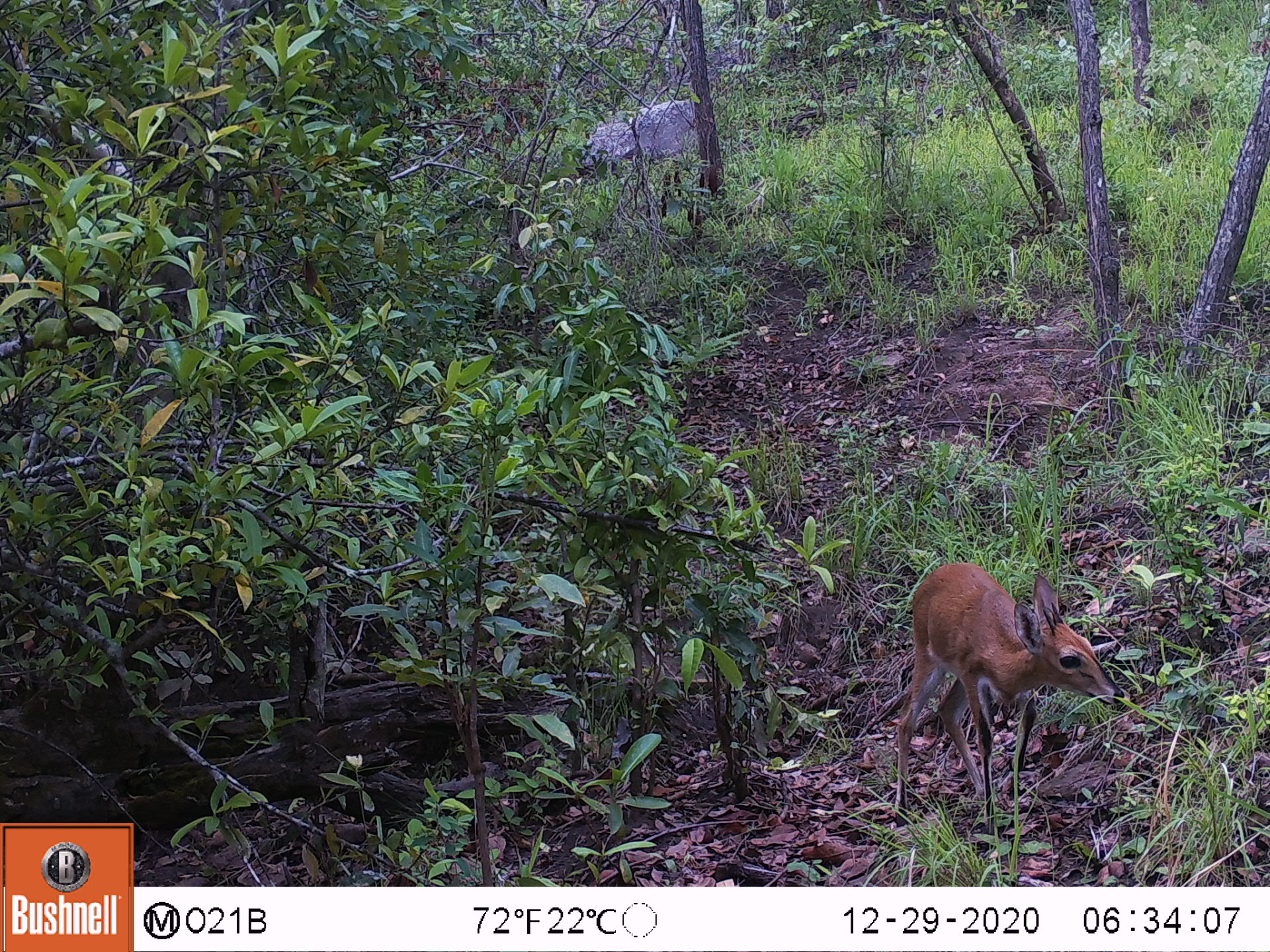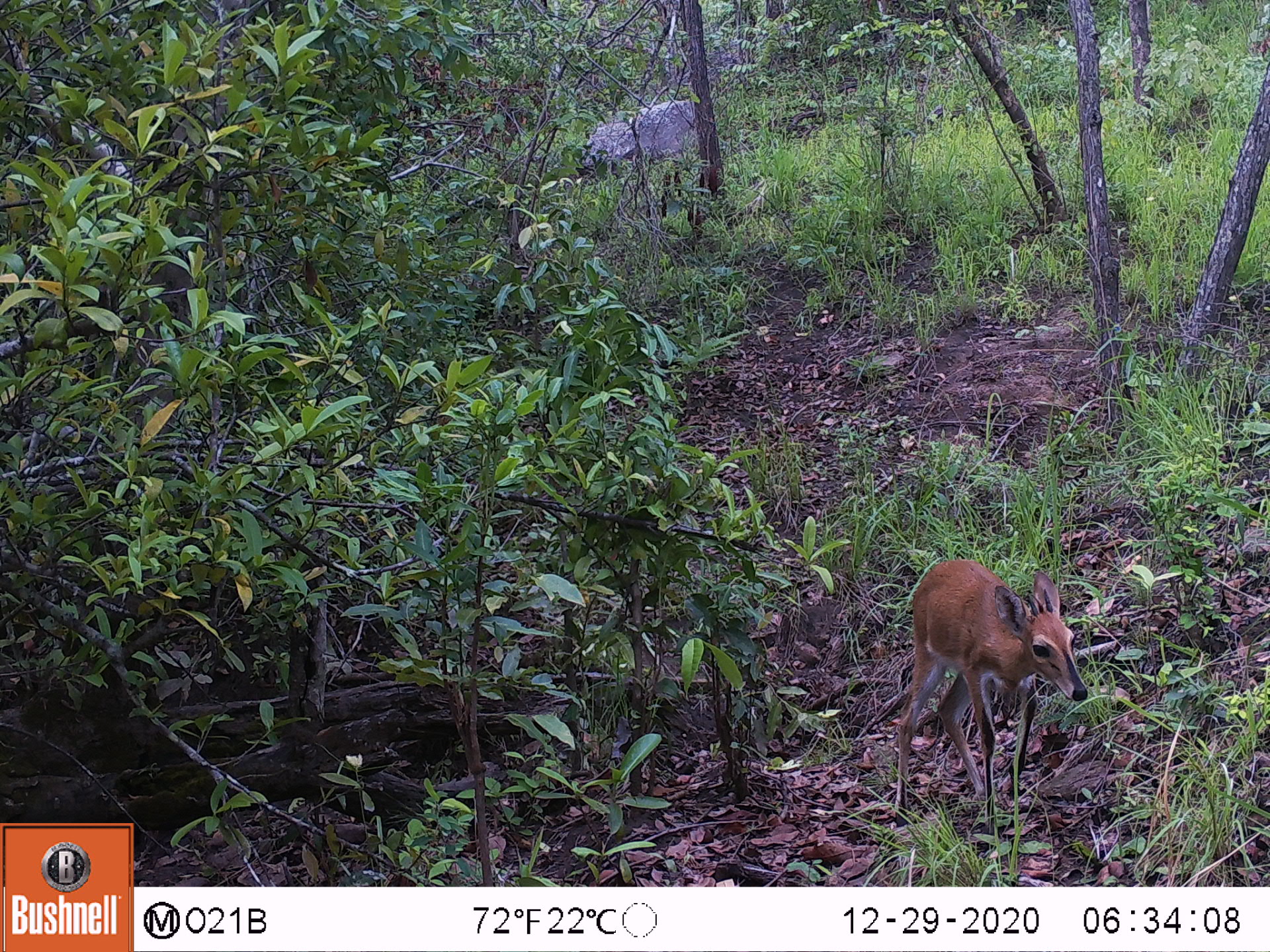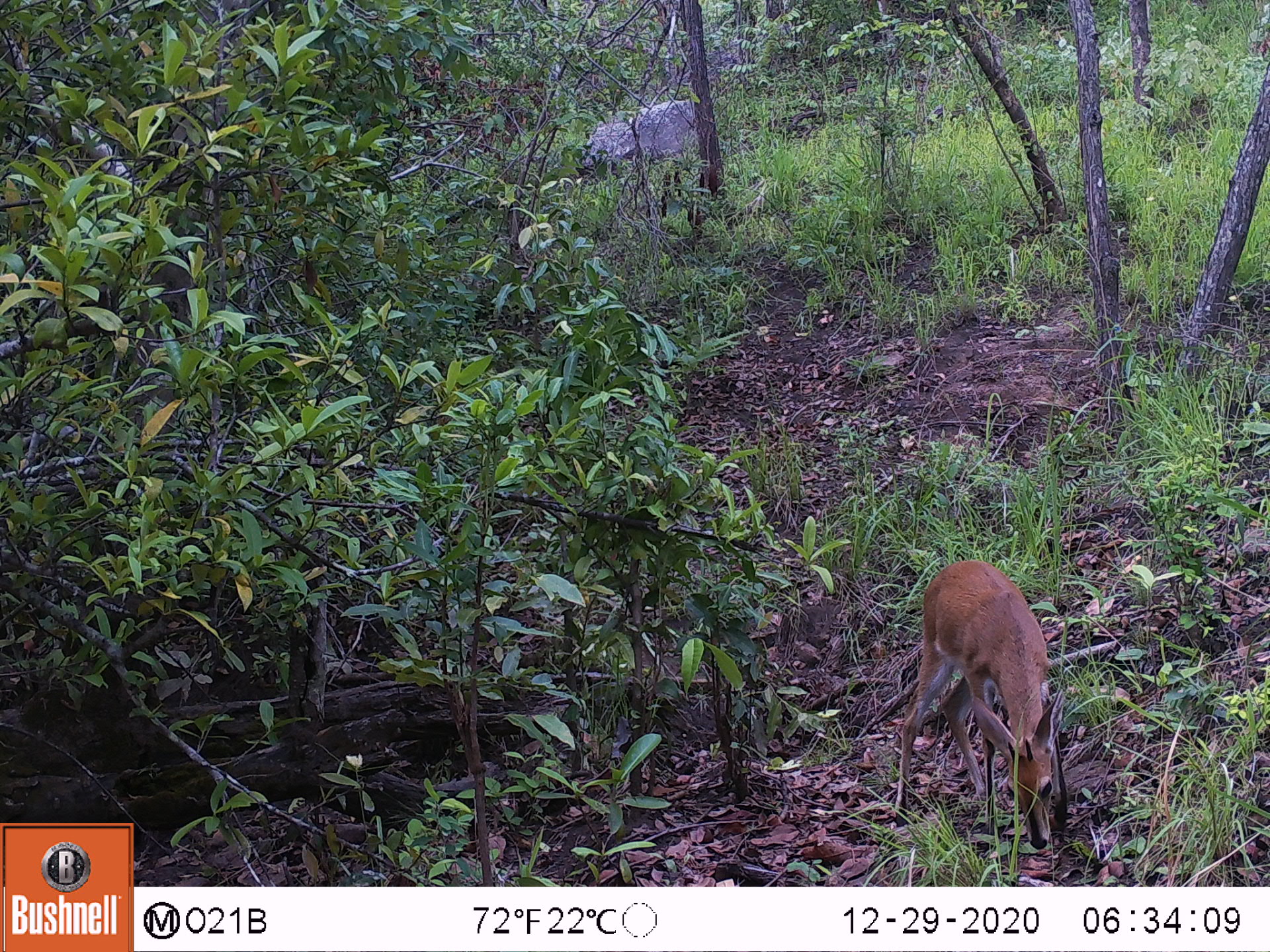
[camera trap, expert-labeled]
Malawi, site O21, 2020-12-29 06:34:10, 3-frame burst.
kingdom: Animalia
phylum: Chordata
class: Mammalia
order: Artiodactyla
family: Bovidae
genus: Sylvicapra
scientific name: Sylvicapra grimmia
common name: common duiker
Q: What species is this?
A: Common duiker (Sylvicapra grimmia).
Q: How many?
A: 1.